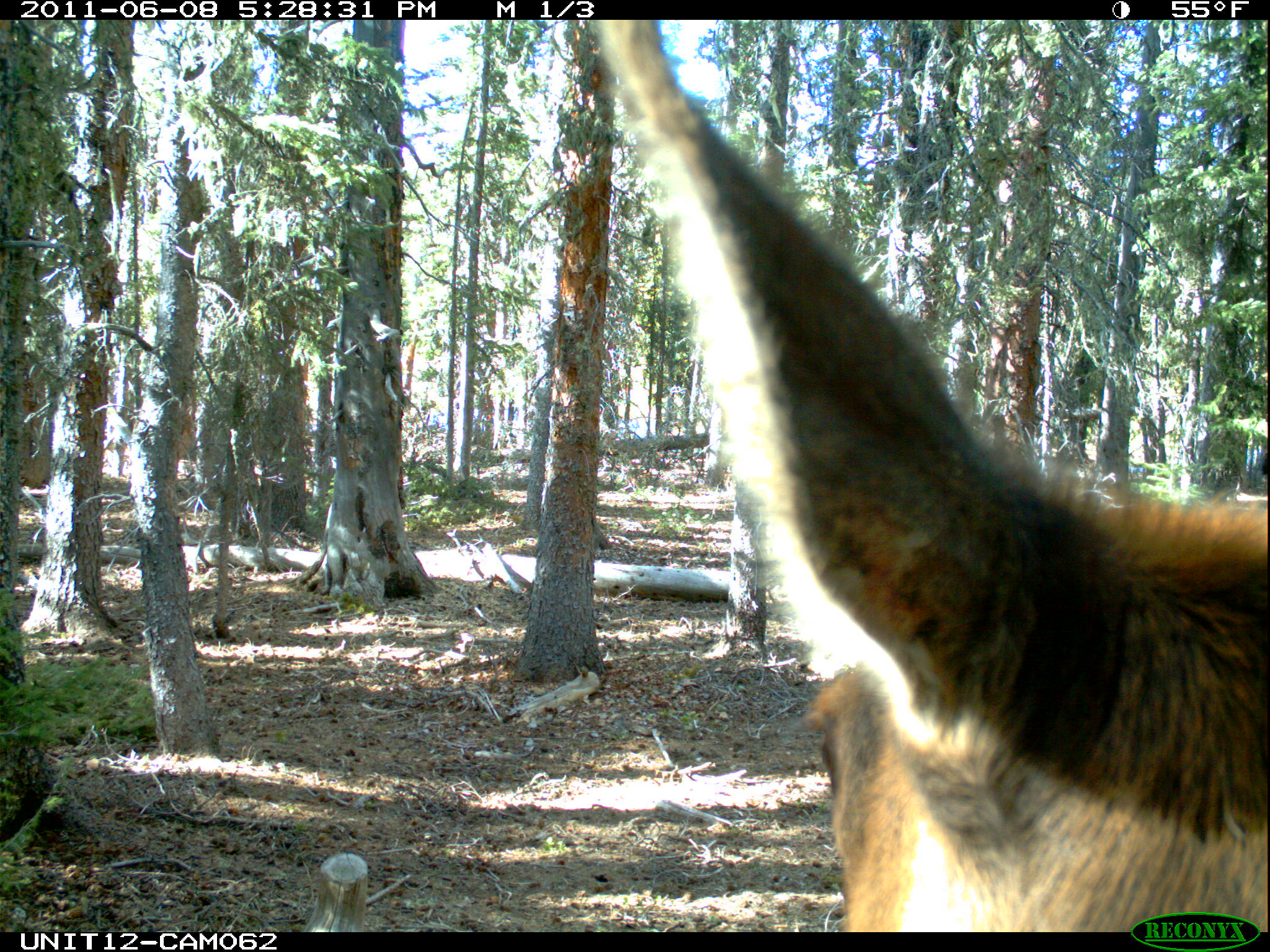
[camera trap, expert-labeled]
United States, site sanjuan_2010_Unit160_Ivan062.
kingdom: Animalia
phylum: Chordata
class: Mammalia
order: Artiodactyla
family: Cervidae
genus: Cervus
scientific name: Cervus elaphus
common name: red deer